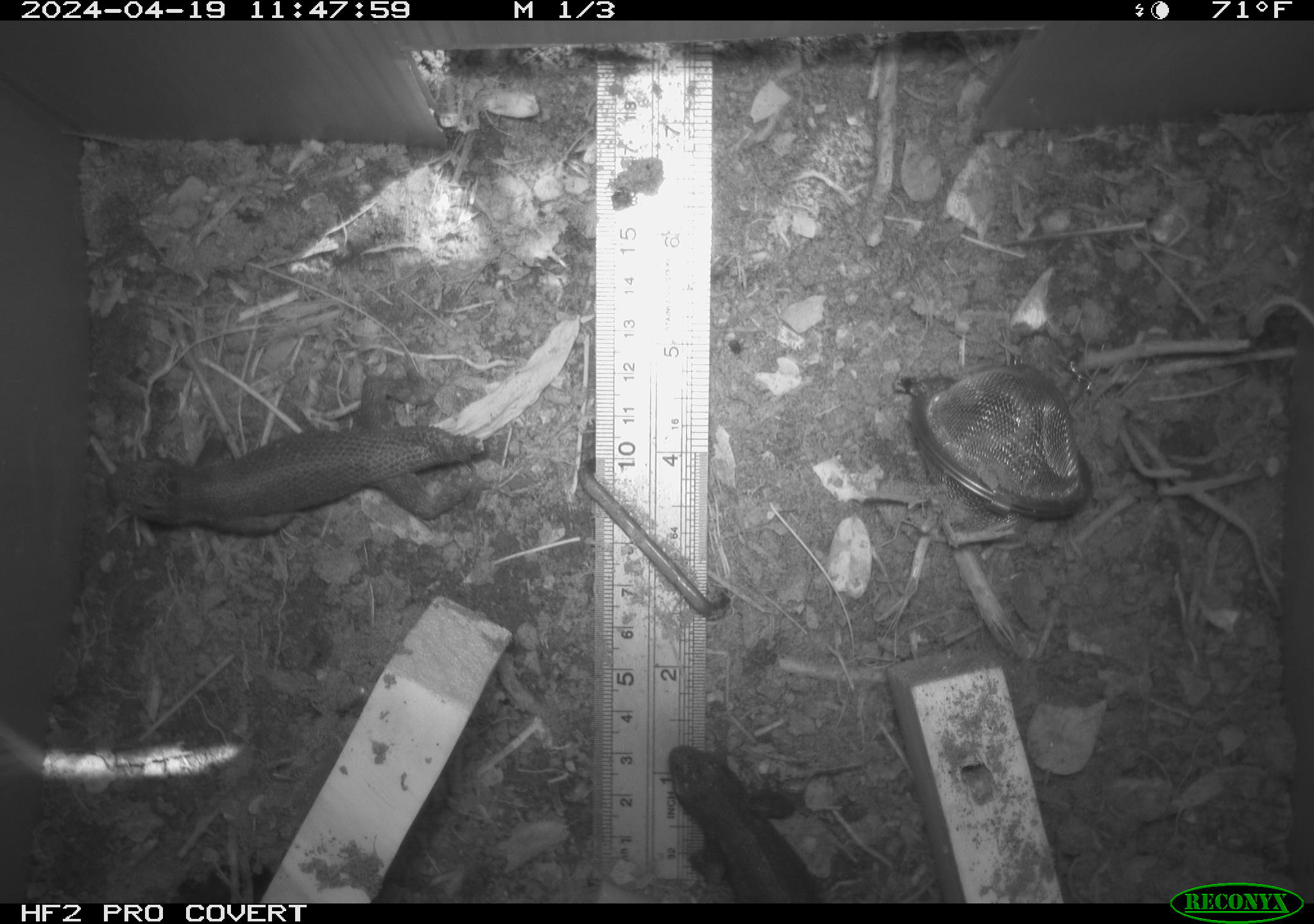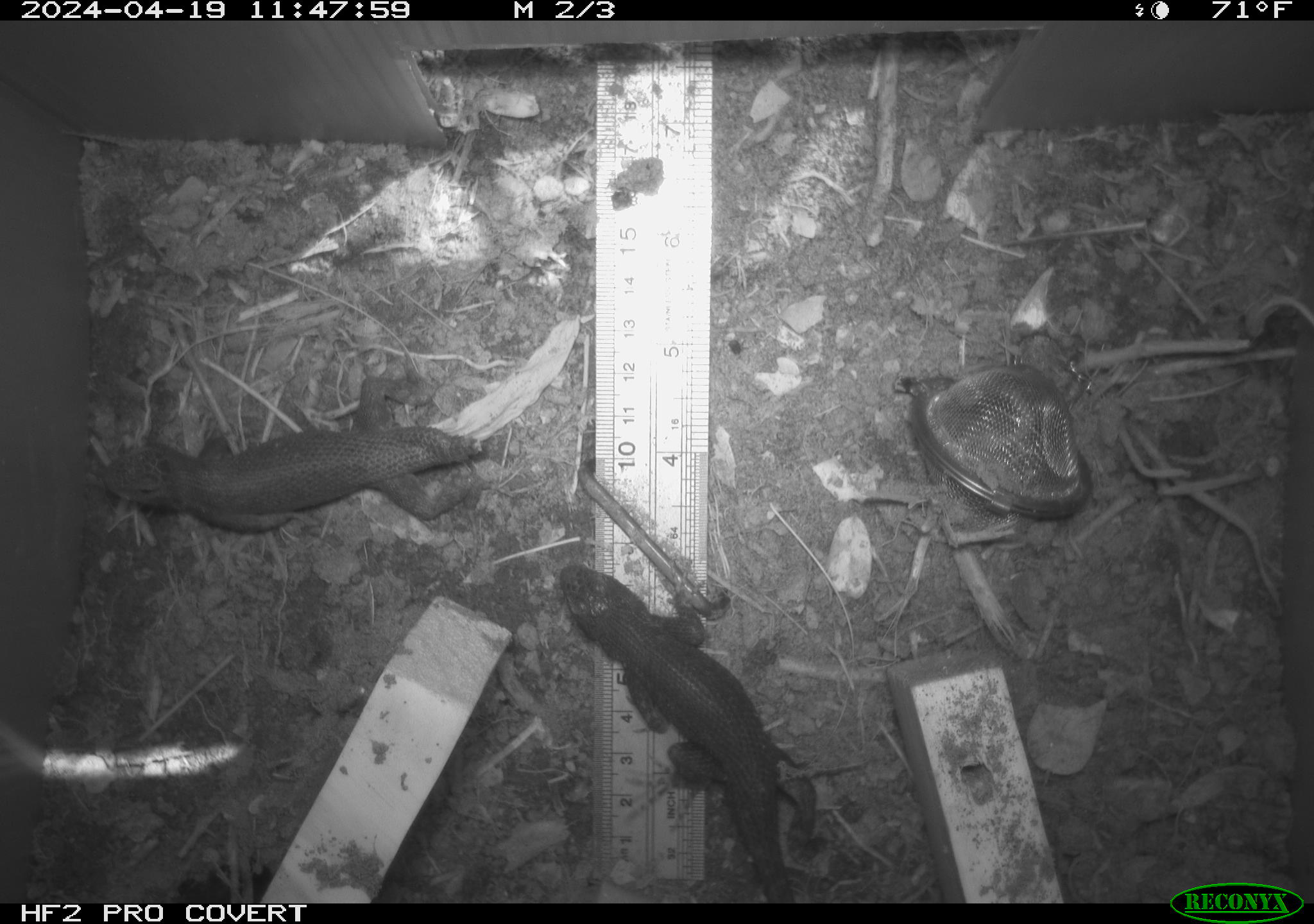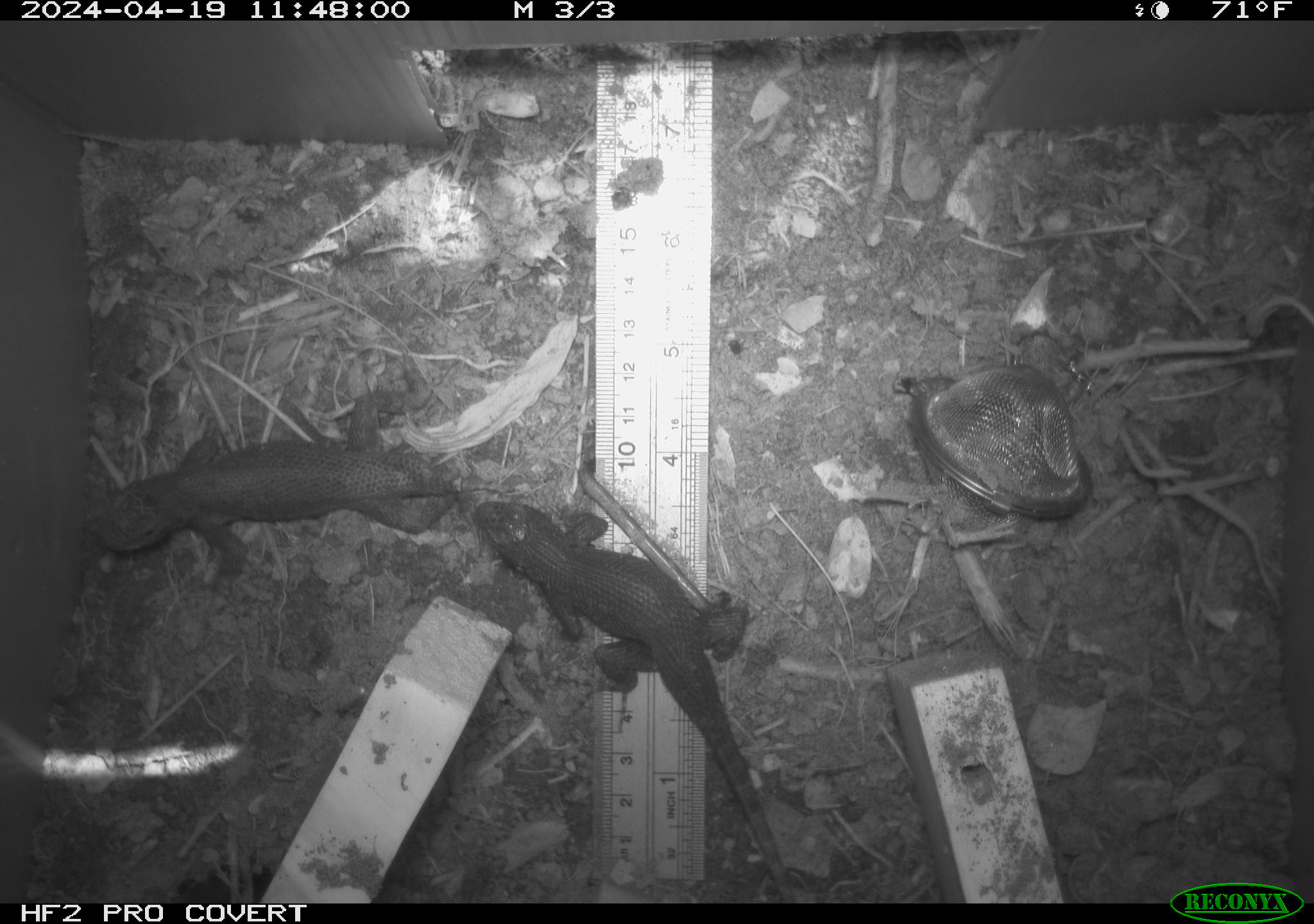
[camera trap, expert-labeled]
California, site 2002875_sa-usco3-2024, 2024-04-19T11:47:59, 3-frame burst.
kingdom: Animalia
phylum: Chordata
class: Reptilia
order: Squamata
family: Phrynosomatidae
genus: Sceloporus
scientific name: Sceloporus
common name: spiny lizards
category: sceloporus species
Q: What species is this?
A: Sceloporus species (spiny lizards) (Sceloporus).